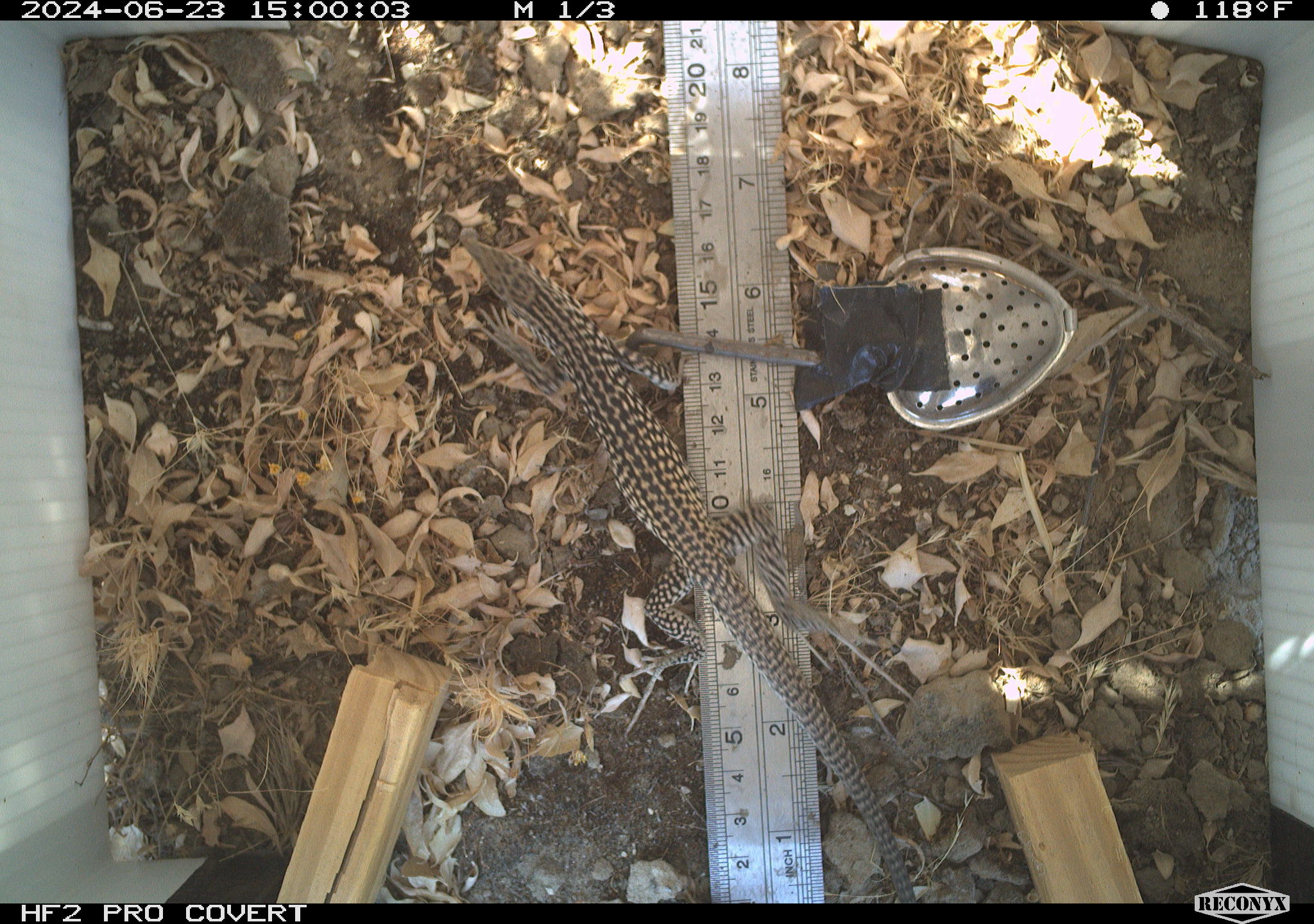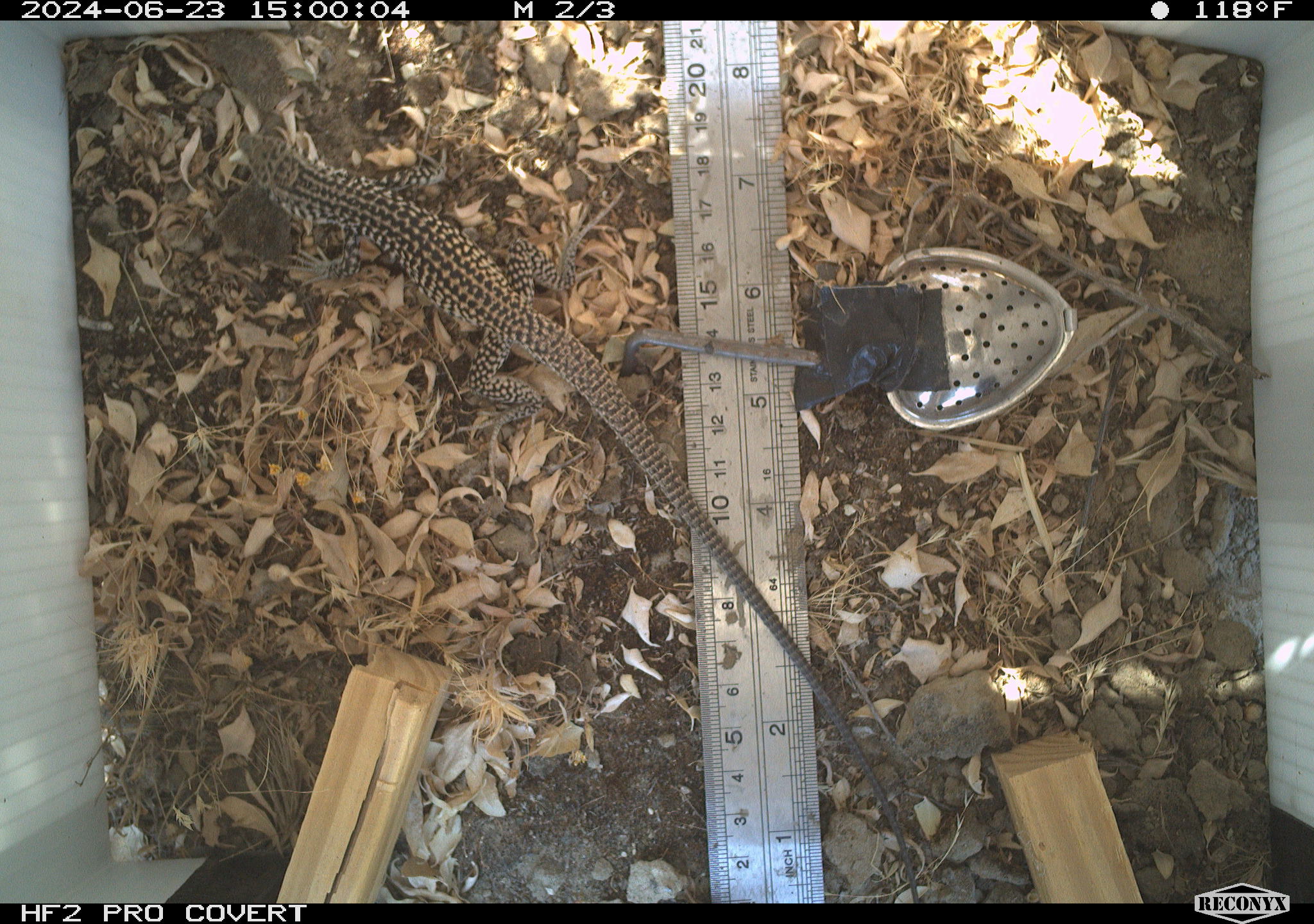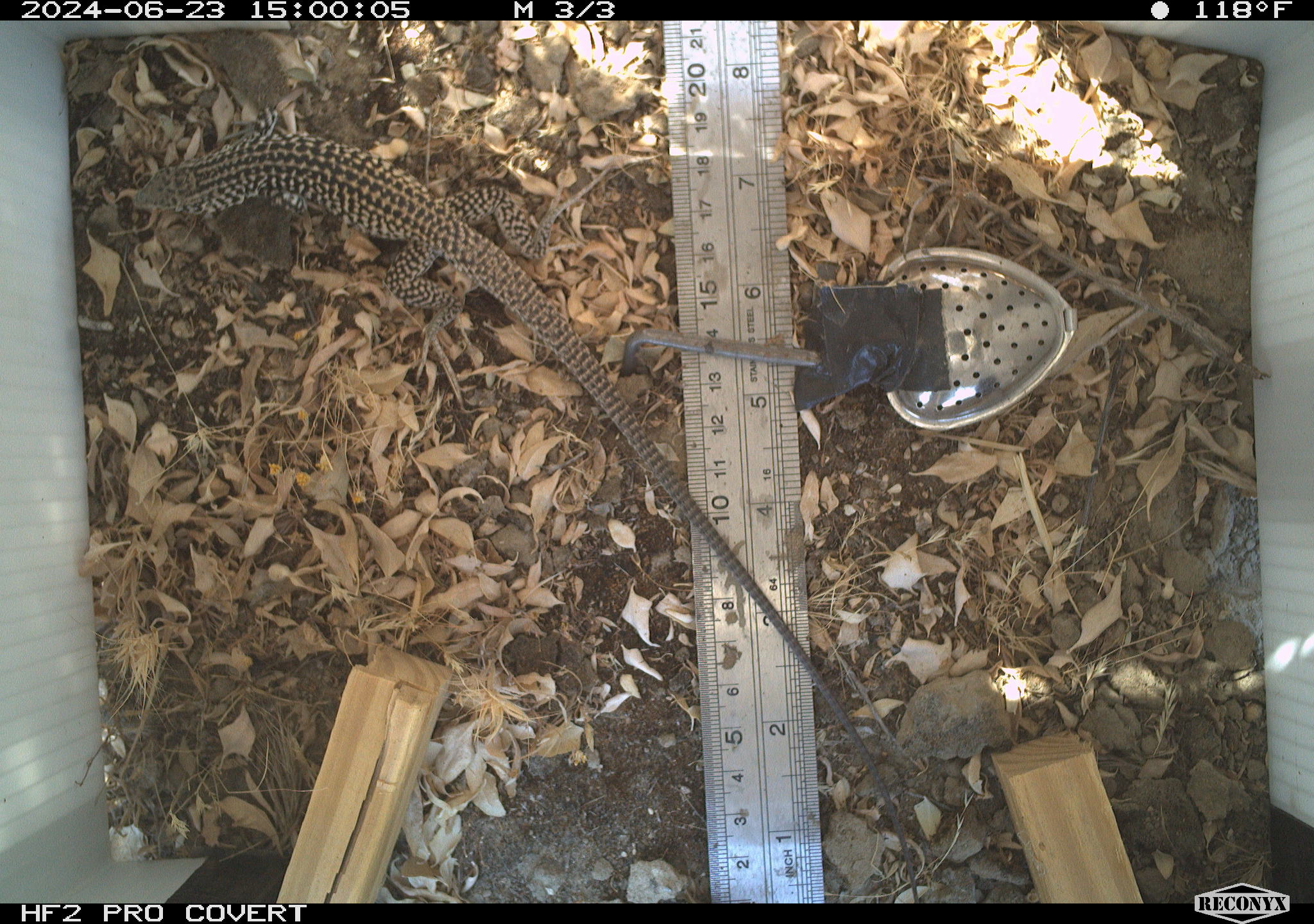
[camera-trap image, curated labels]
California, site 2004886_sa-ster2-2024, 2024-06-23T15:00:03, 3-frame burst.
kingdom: Animalia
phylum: Chordata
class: Reptilia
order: Squamata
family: Teiidae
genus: Aspidoscelis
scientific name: Aspidoscelis tigris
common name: western whiptail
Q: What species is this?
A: Western whiptail (Aspidoscelis tigris).